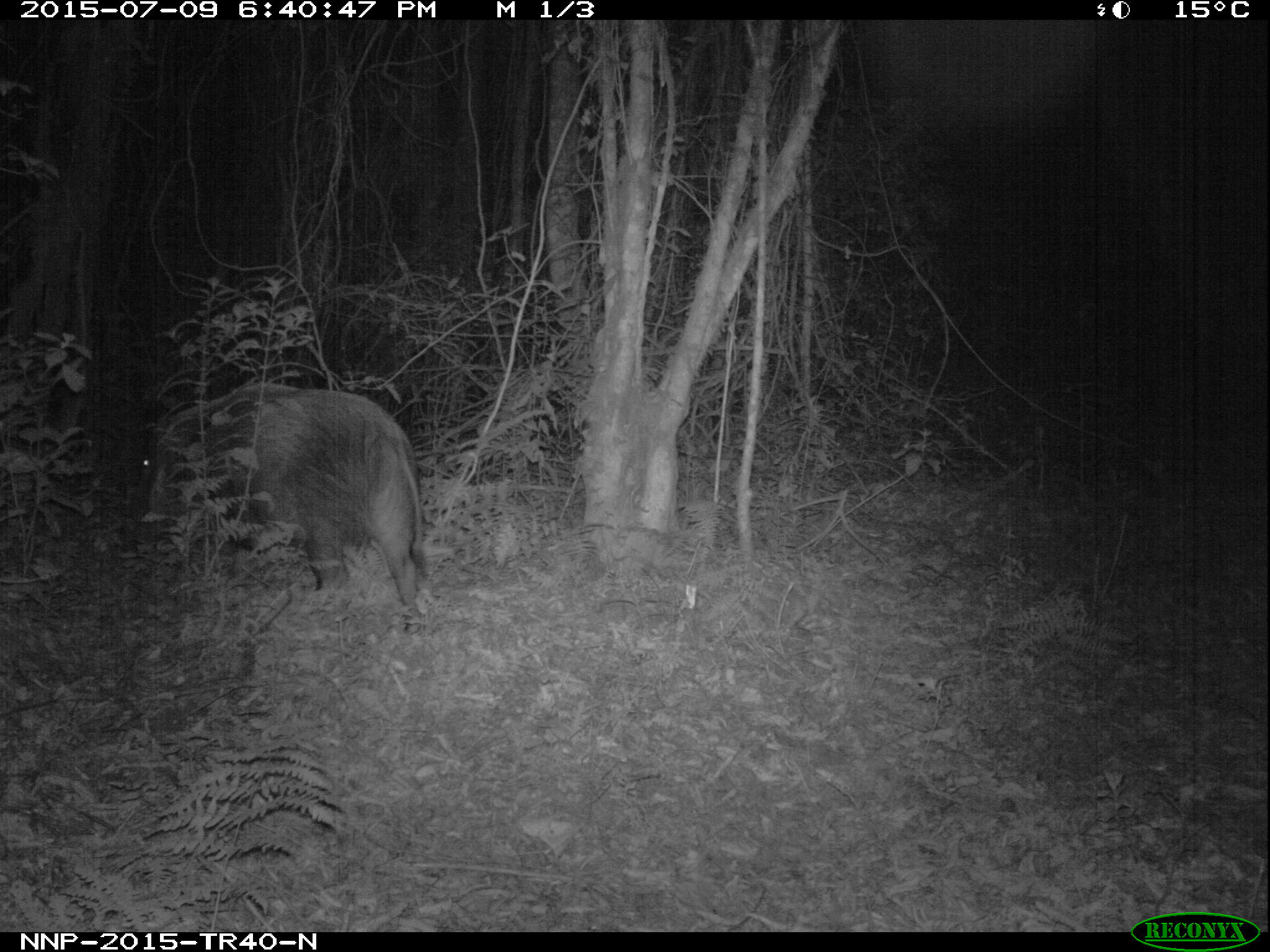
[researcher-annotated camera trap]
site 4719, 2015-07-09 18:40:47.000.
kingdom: Animalia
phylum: Chordata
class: Mammalia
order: Artiodactyla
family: Suidae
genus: Potamochoerus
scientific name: Potamochoerus larvatus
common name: bushpig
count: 1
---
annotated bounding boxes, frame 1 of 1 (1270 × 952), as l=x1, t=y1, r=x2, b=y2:
potamochoerus larvatus: l=129, t=380, r=423, b=632